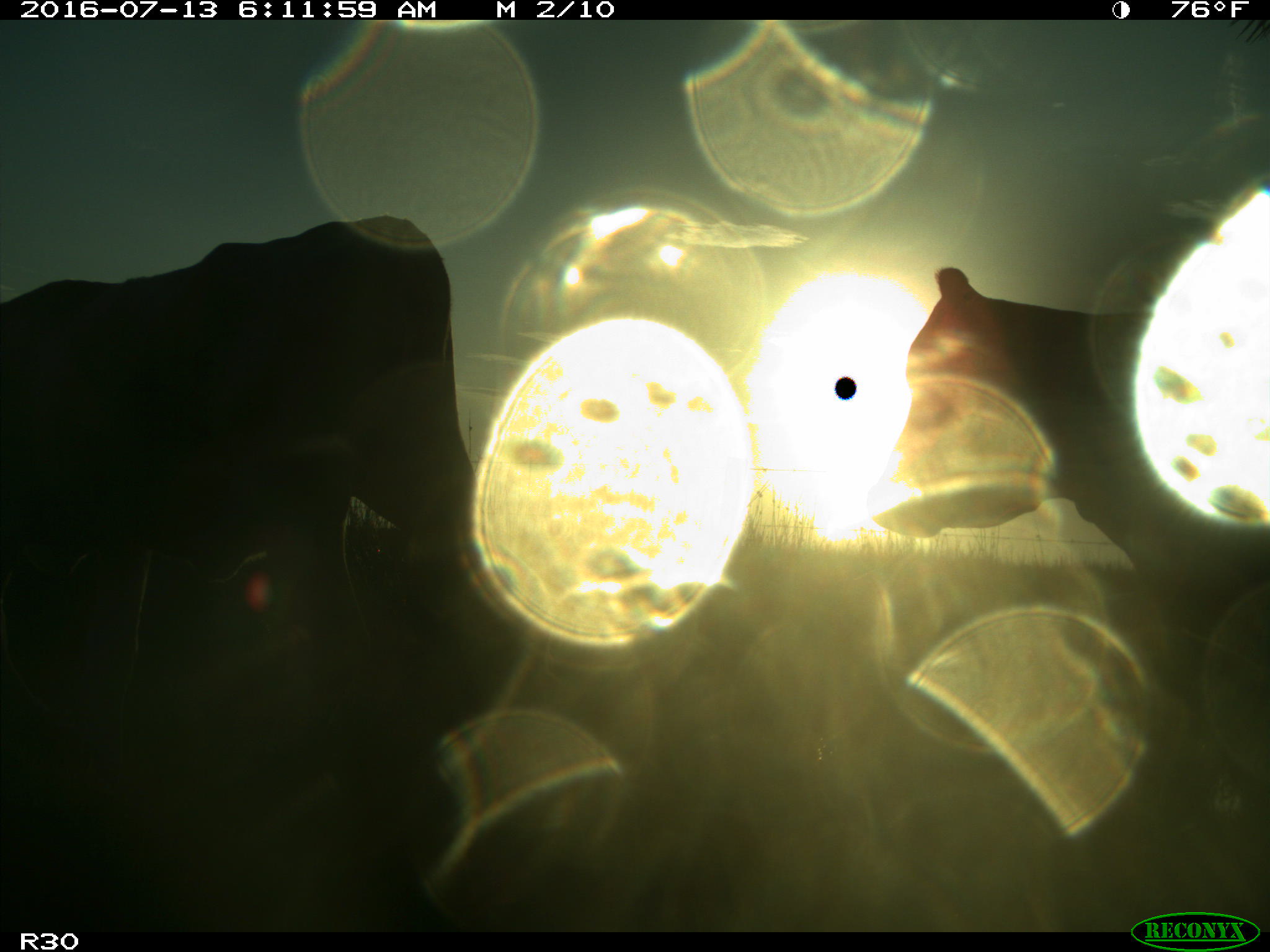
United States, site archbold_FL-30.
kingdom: Animalia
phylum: Chordata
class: Mammalia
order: Artiodactyla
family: Bovidae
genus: Bos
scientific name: Bos taurus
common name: domestic cow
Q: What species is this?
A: Bos taurus (domestic cow).